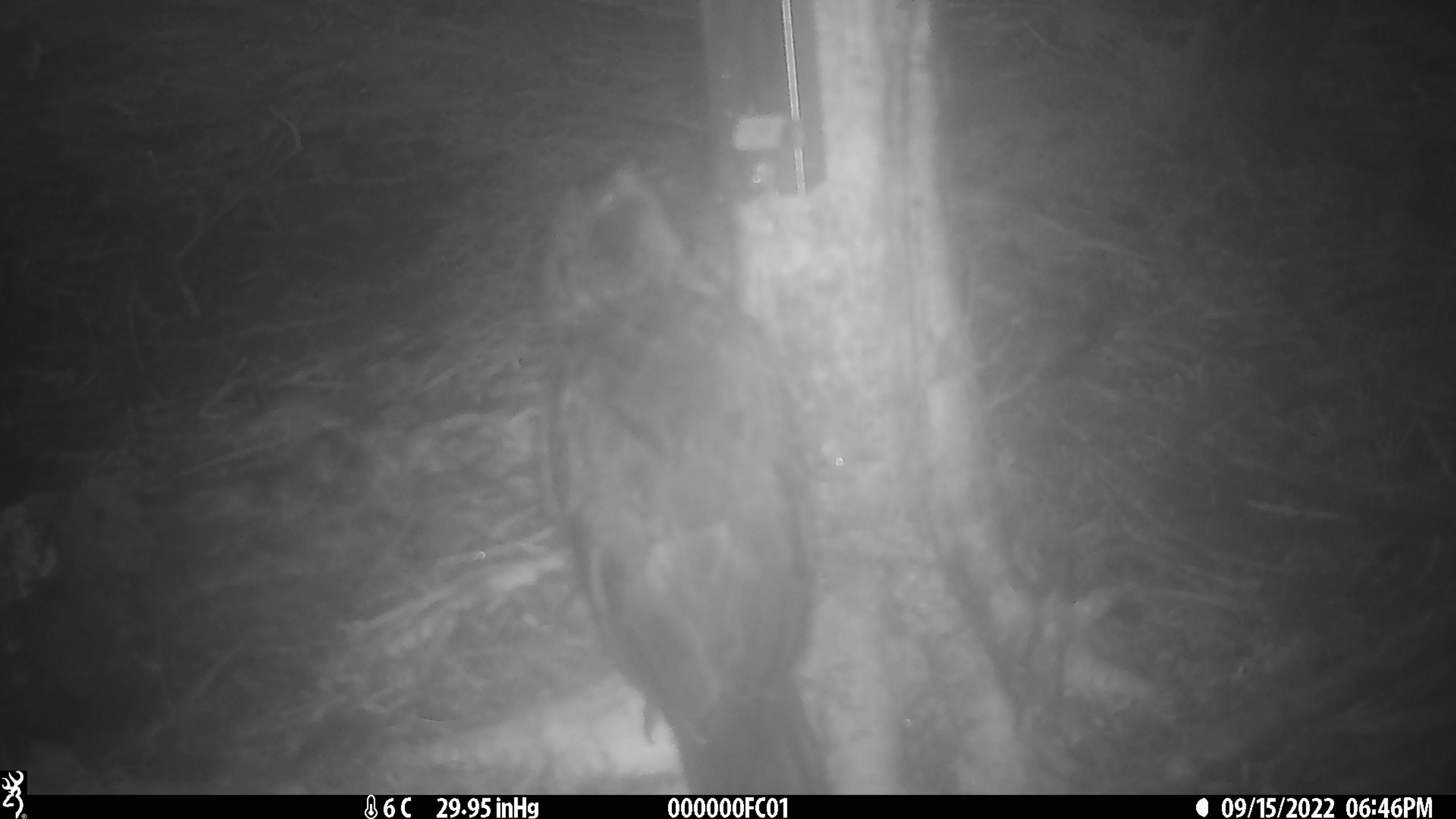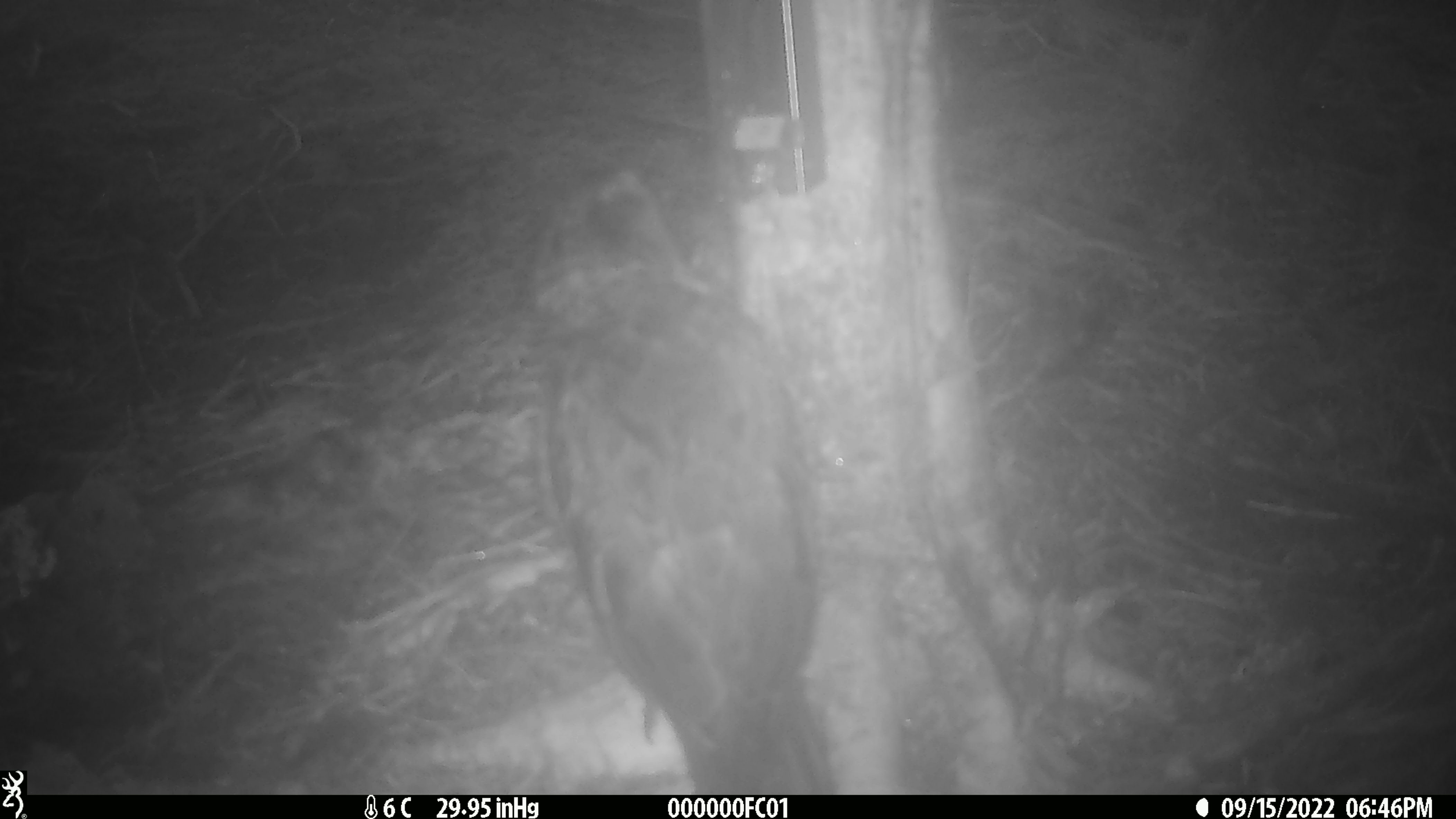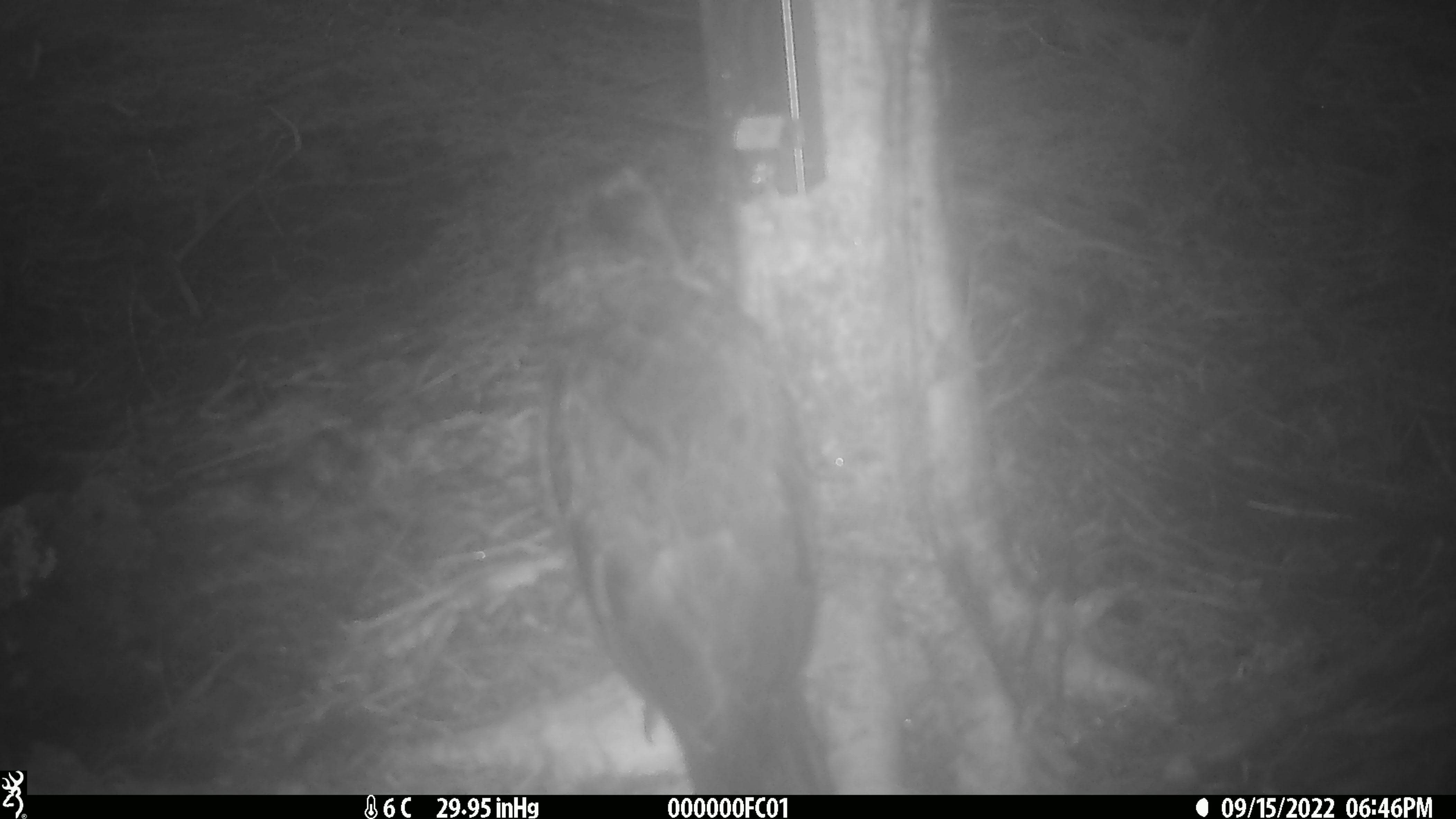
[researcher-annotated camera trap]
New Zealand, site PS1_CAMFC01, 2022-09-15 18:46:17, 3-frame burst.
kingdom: Animalia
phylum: Chordata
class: Aves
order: Psittaciformes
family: Strigopidae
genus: Nestor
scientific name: Nestor notabilis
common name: kea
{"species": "kea (Nestor notabilis)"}